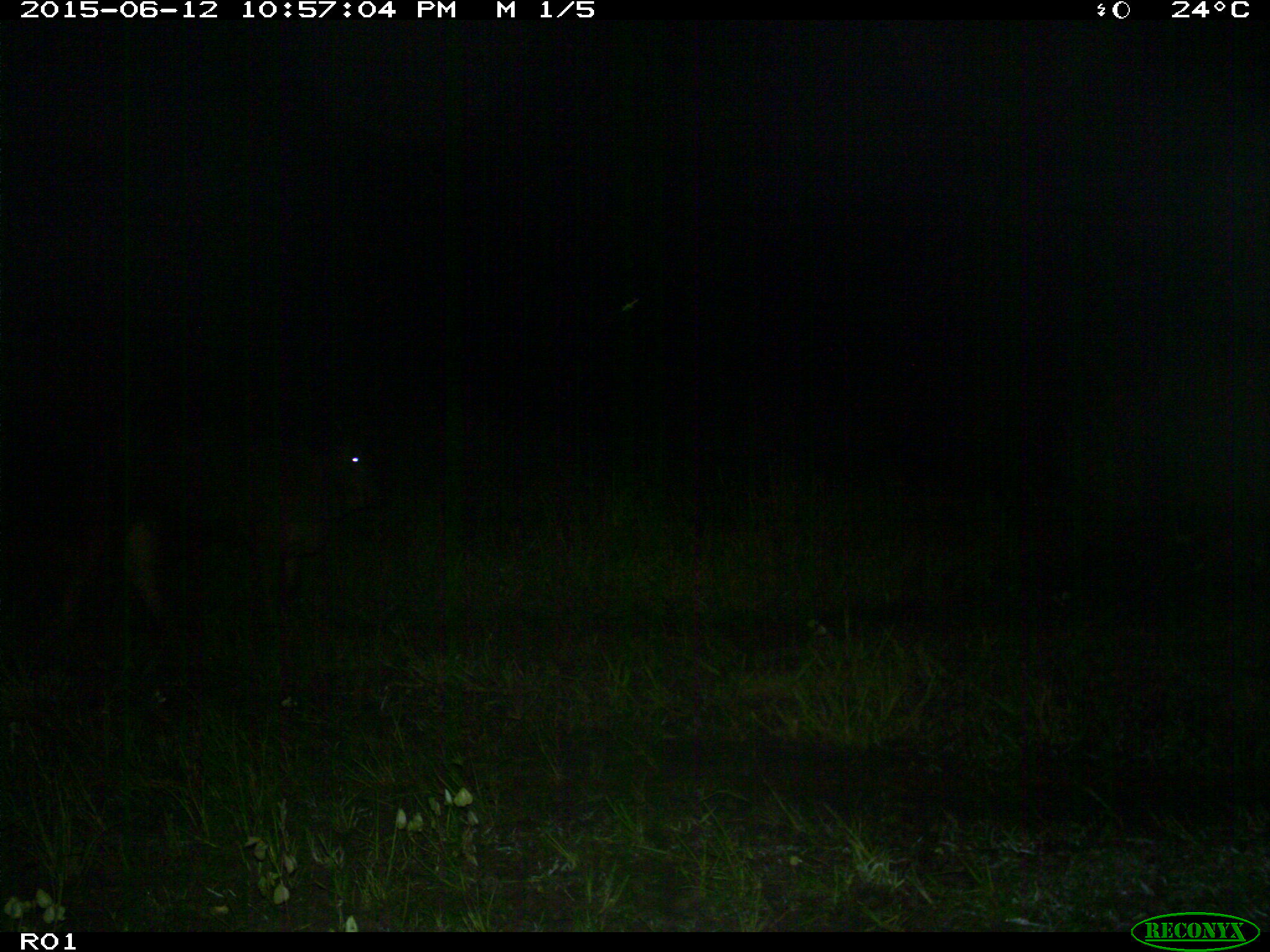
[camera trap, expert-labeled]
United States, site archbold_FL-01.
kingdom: Animalia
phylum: Chordata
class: Mammalia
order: Artiodactyla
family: Bovidae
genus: Bos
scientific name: Bos taurus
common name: domestic cow